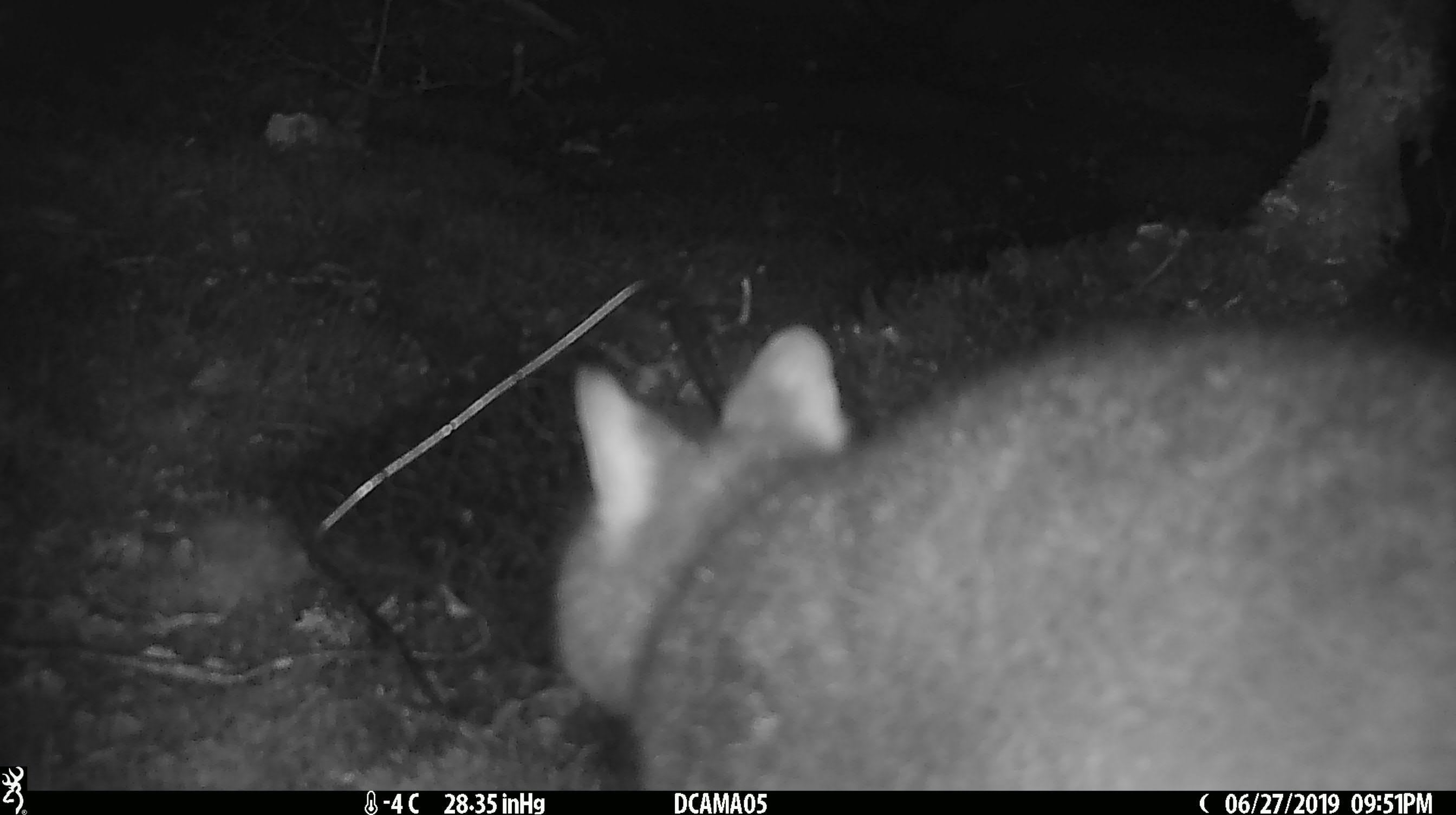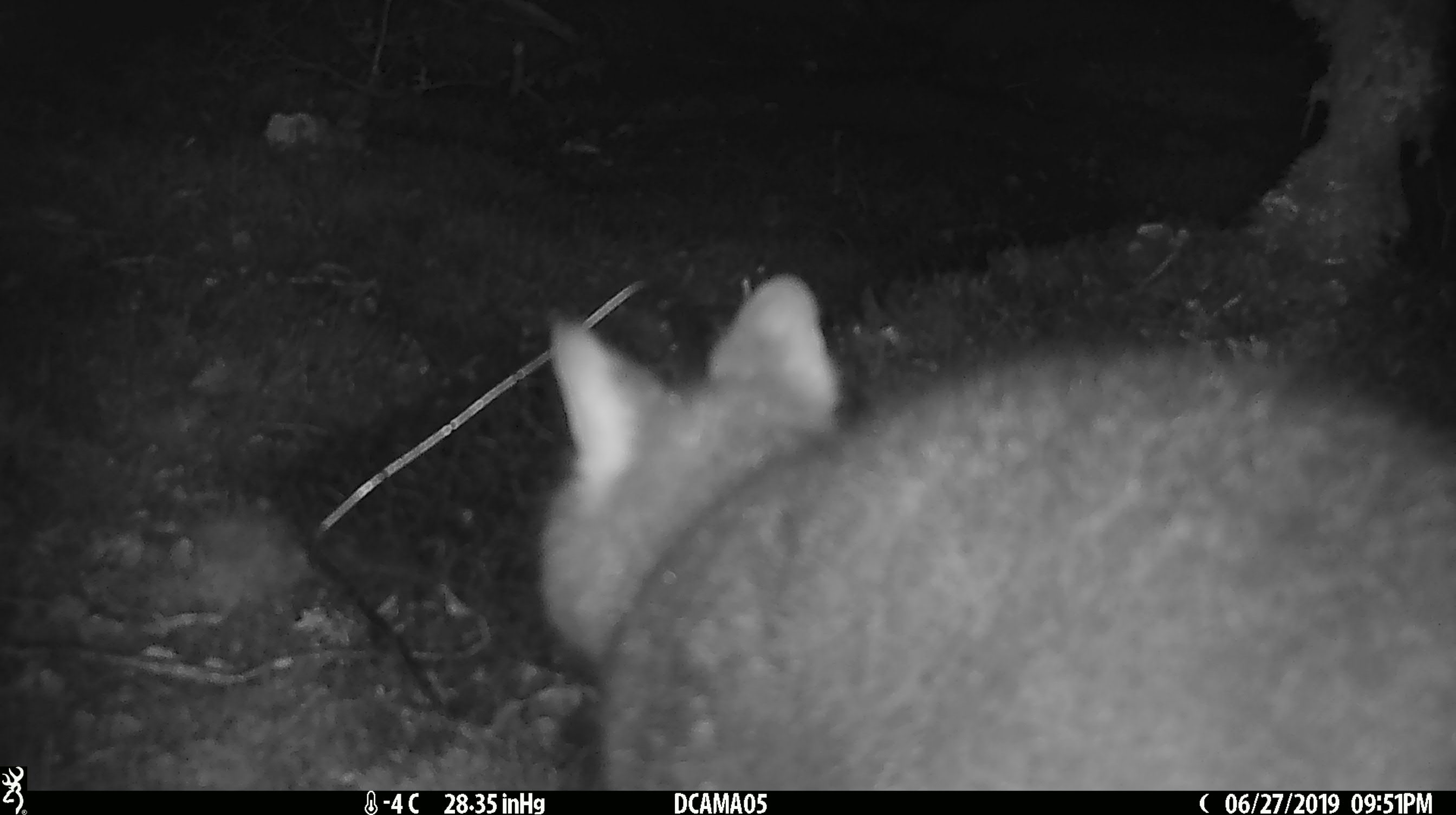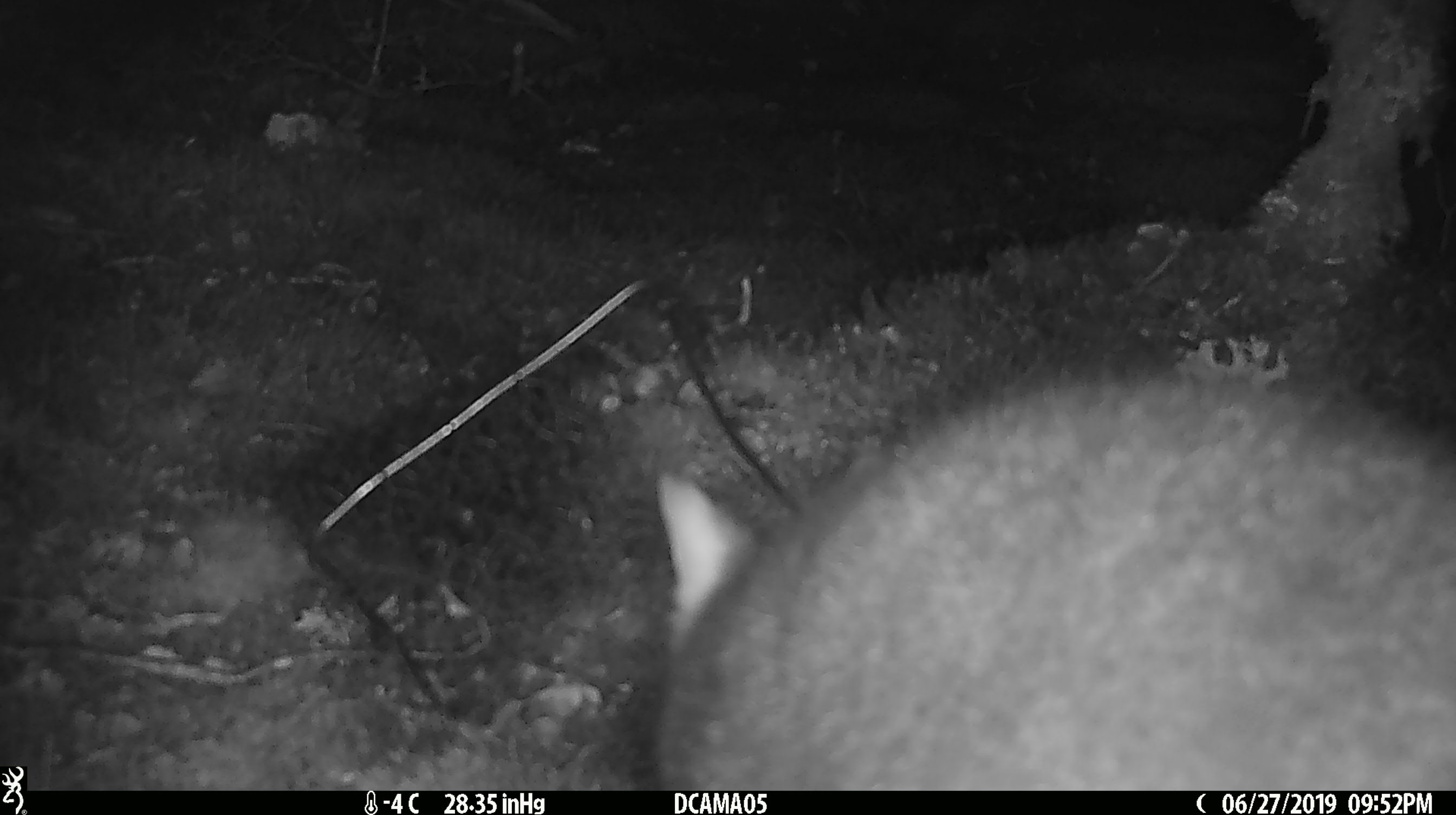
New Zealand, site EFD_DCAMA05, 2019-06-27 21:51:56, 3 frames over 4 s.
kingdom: Animalia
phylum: Chordata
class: Mammalia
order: Diprotodontia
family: Phalangeridae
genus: Trichosurus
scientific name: Trichosurus vulpecula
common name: common brushtail possum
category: possum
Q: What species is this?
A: Possum (common brushtail possum) (Trichosurus vulpecula).